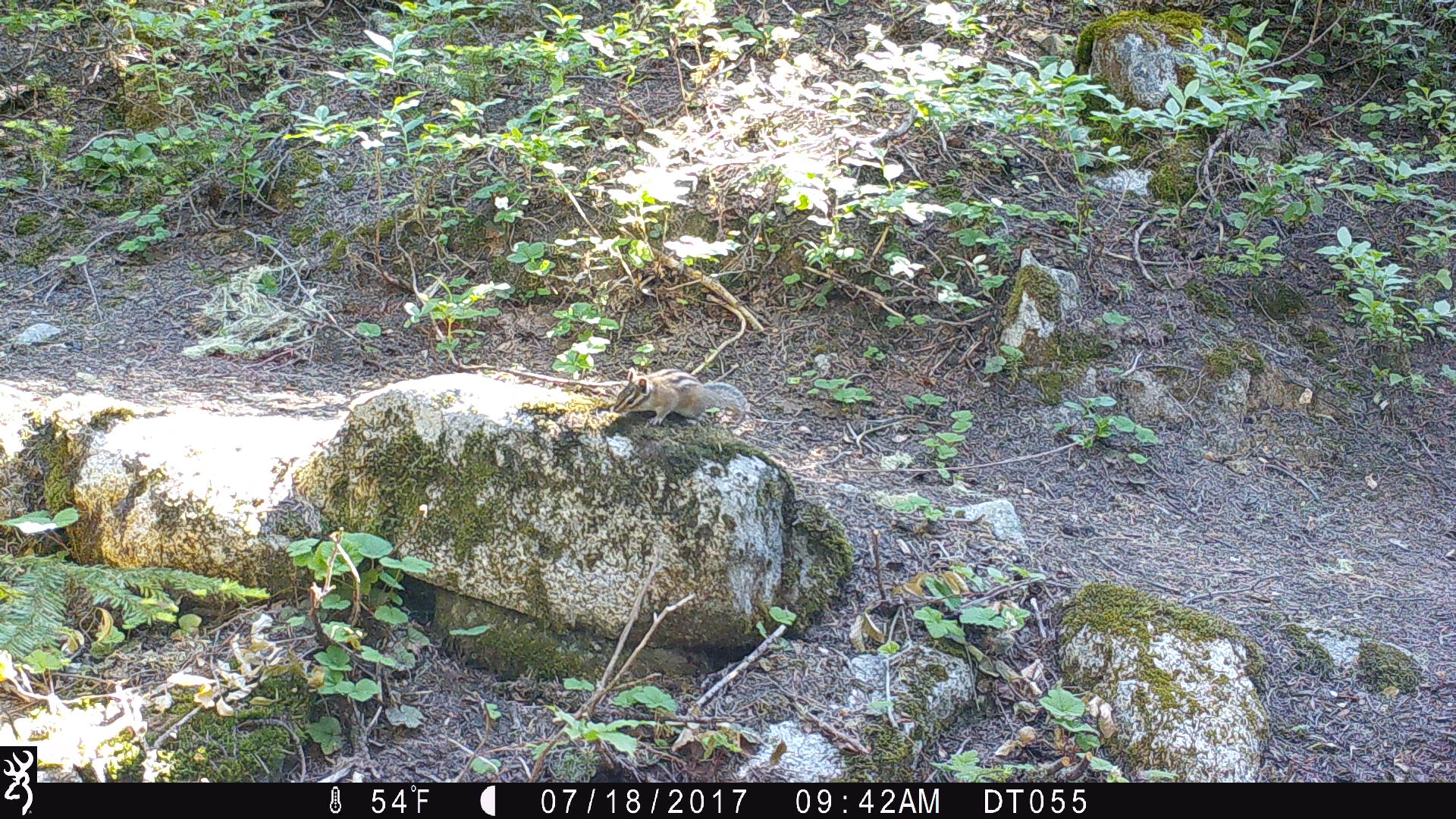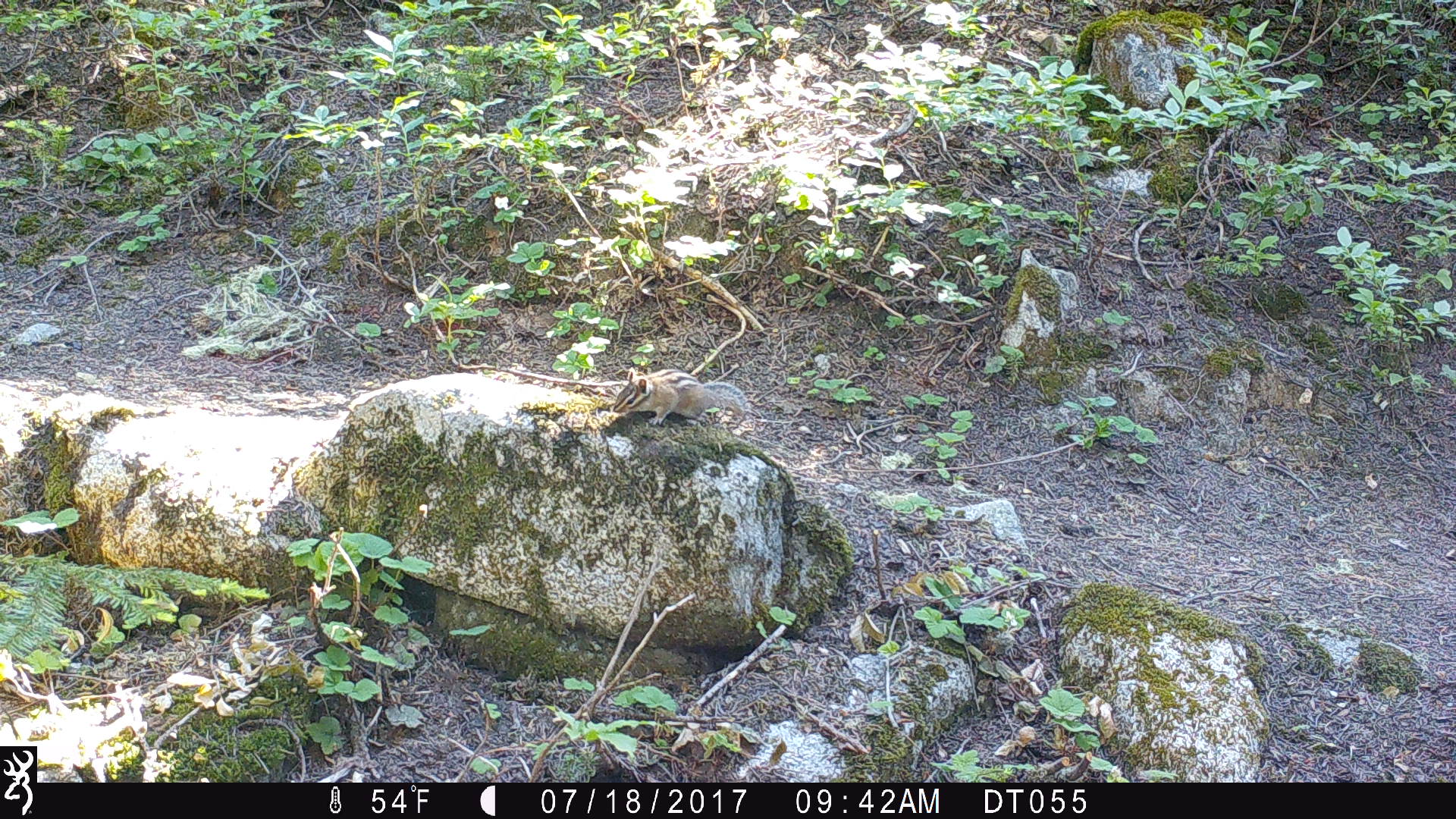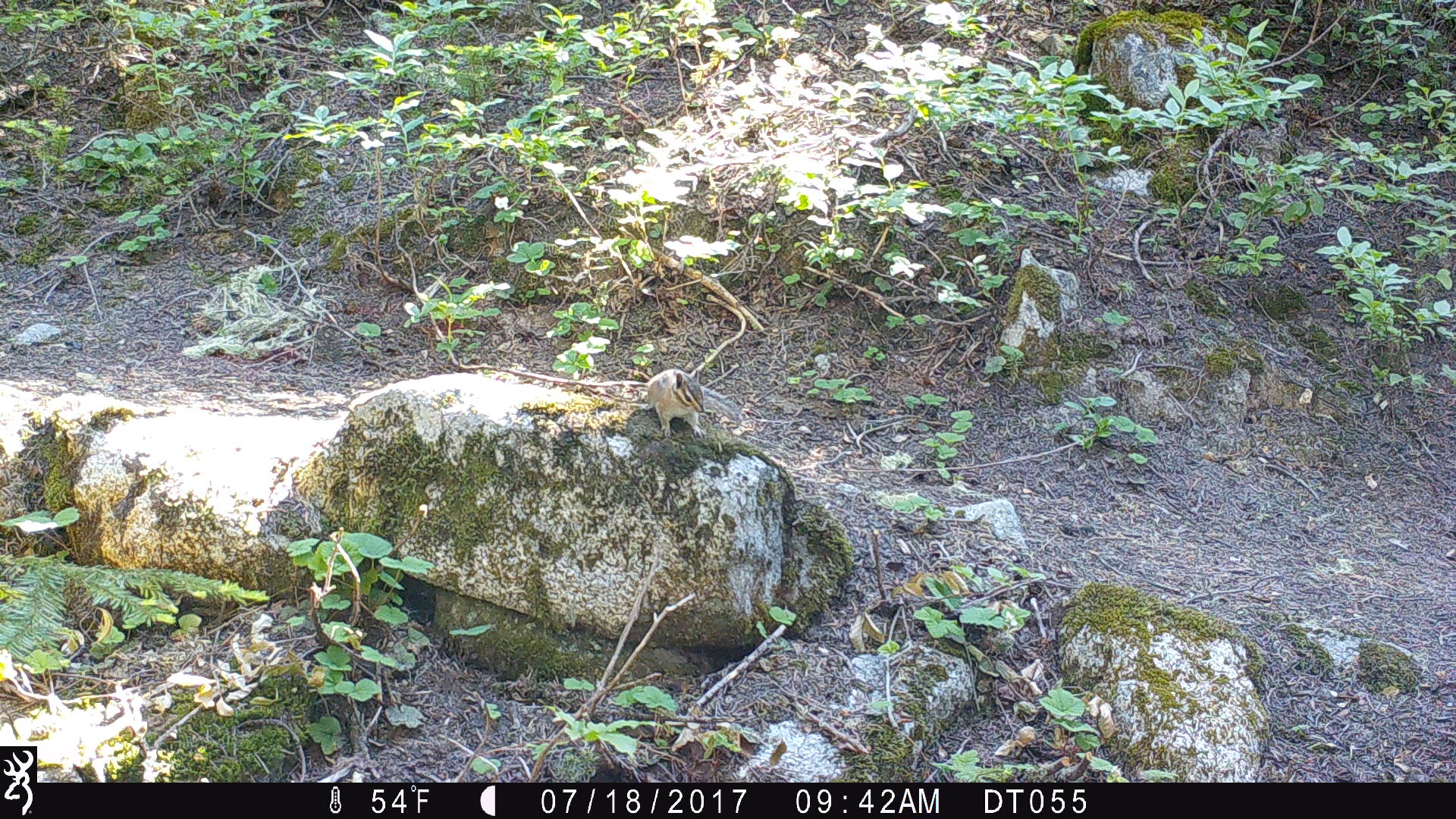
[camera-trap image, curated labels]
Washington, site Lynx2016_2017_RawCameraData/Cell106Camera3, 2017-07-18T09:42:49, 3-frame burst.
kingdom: Animalia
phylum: Chordata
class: Mammalia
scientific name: Mammalia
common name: small mammal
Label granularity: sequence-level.